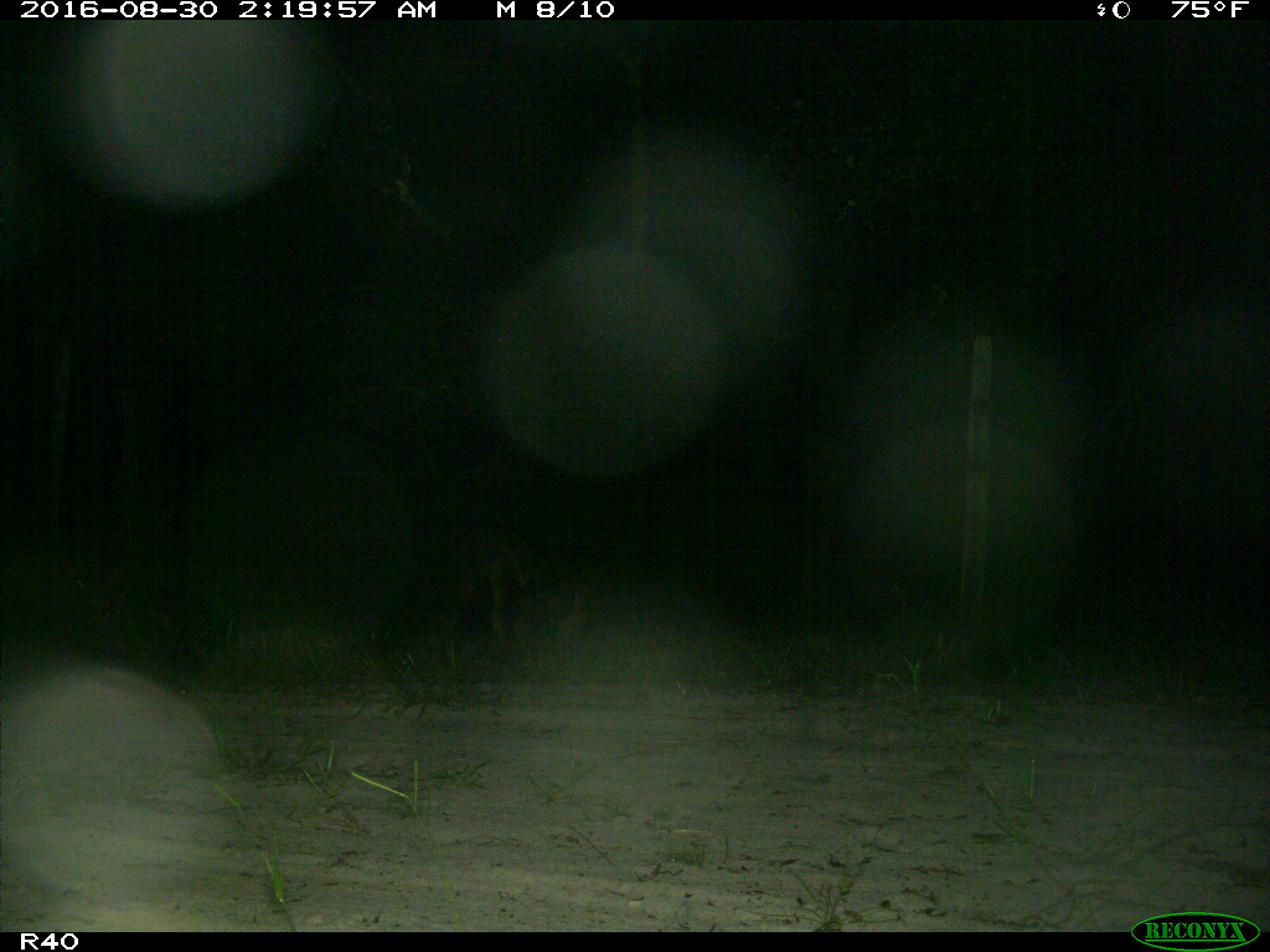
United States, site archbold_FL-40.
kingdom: Animalia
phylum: Chordata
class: Mammalia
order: Artiodactyla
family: Suidae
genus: Sus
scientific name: Sus scrofa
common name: wild boar